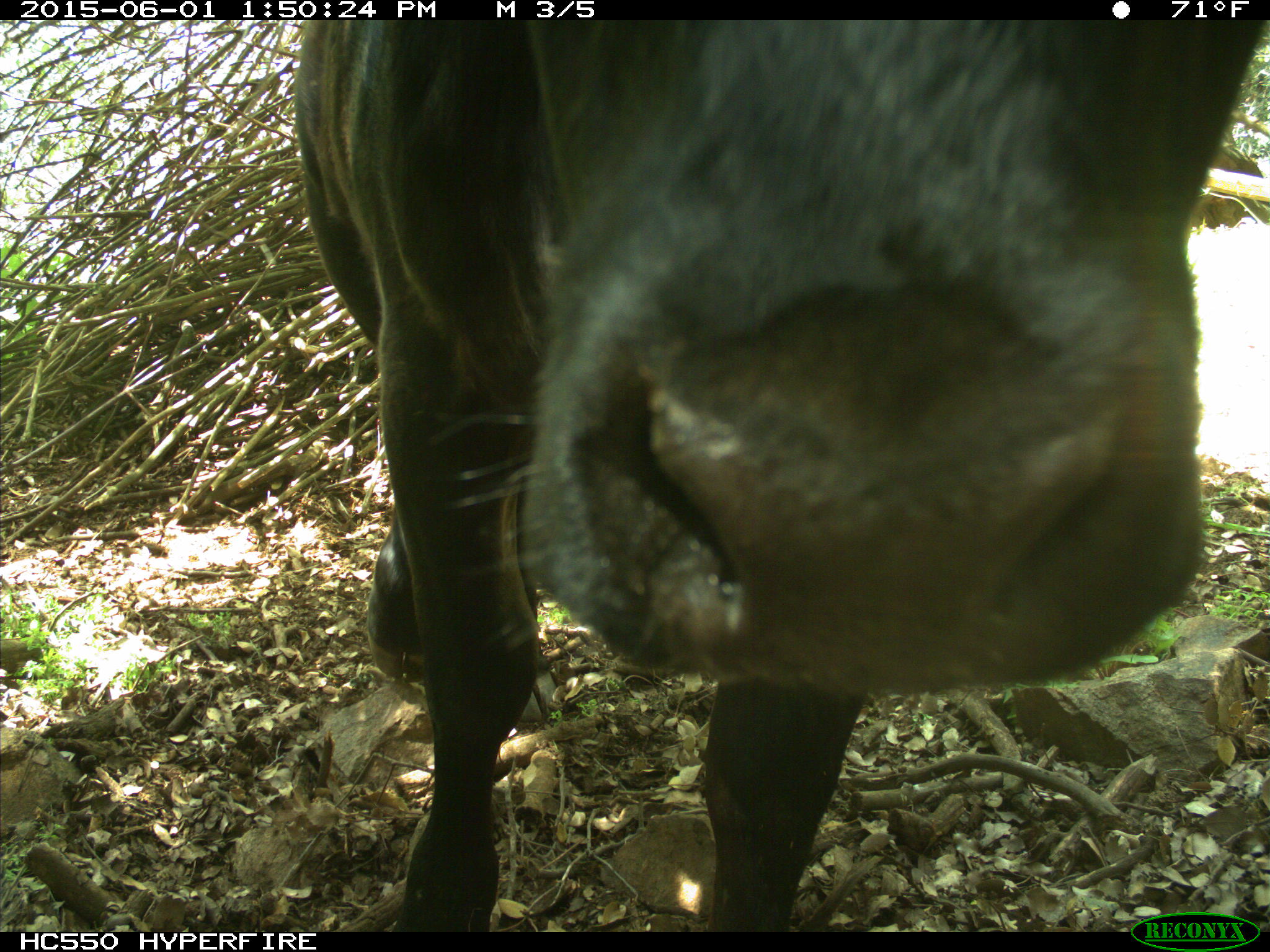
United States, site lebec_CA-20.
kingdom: Animalia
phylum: Chordata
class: Mammalia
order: Artiodactyla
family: Bovidae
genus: Bos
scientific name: Bos taurus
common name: domestic cow